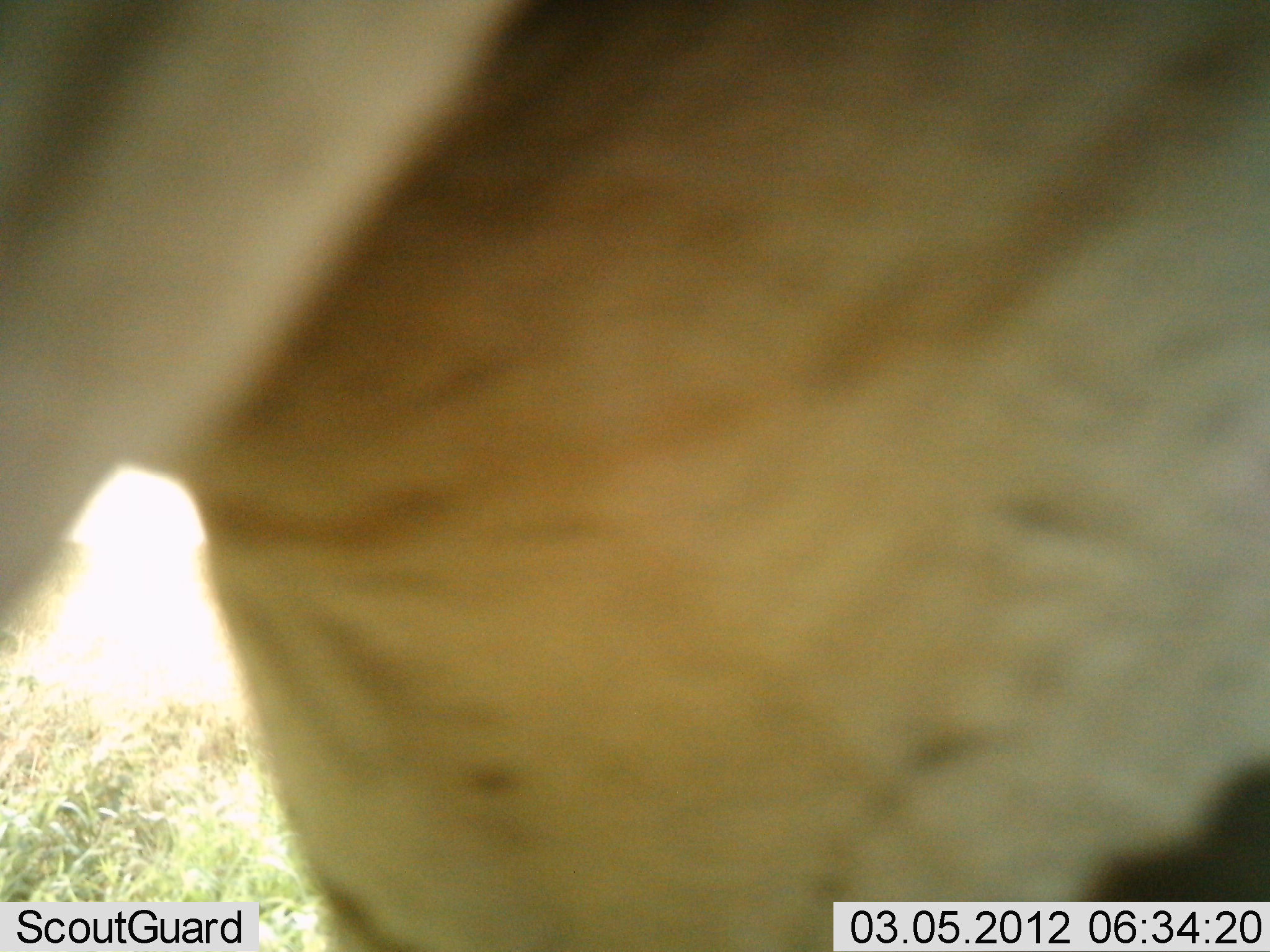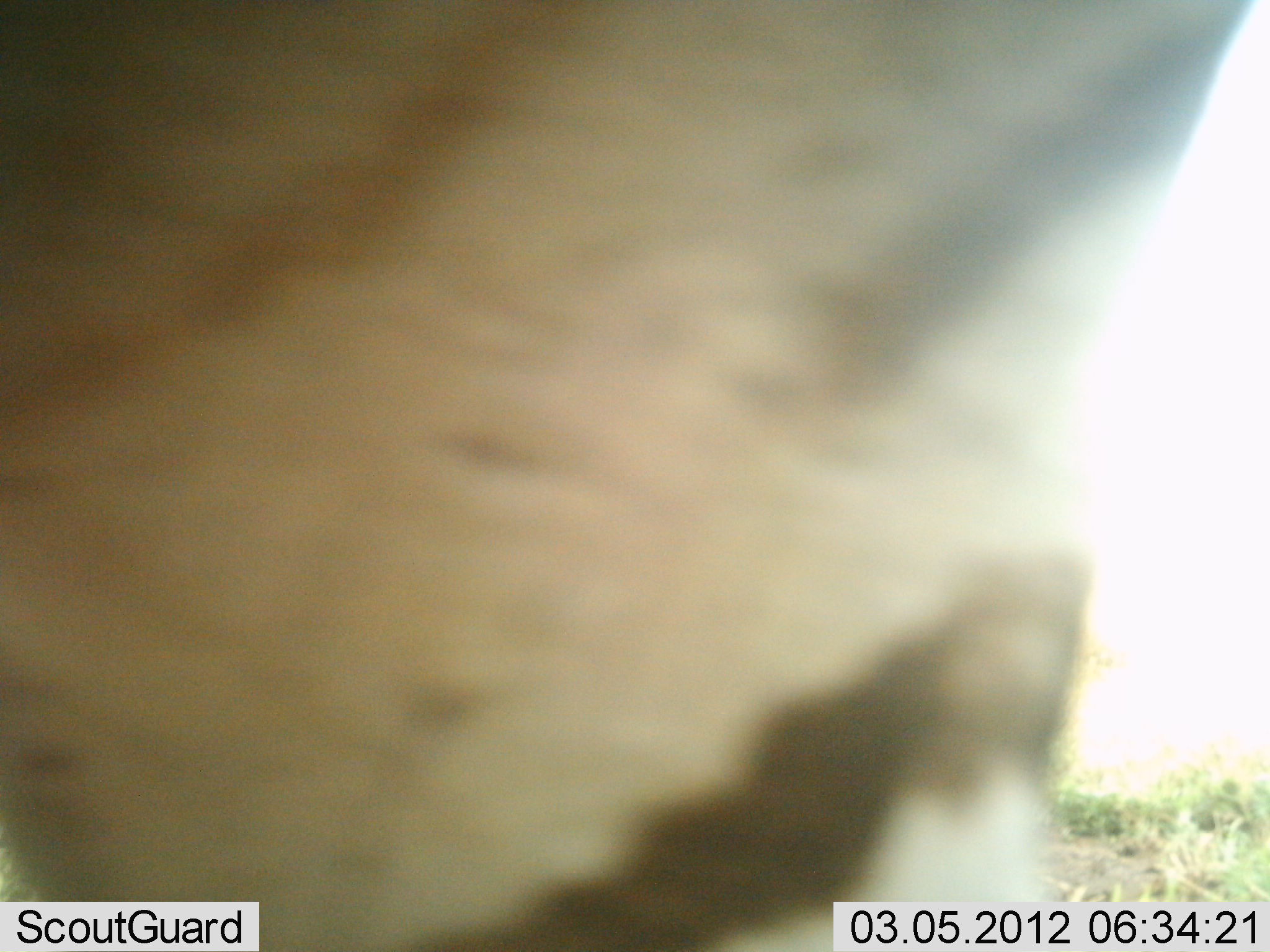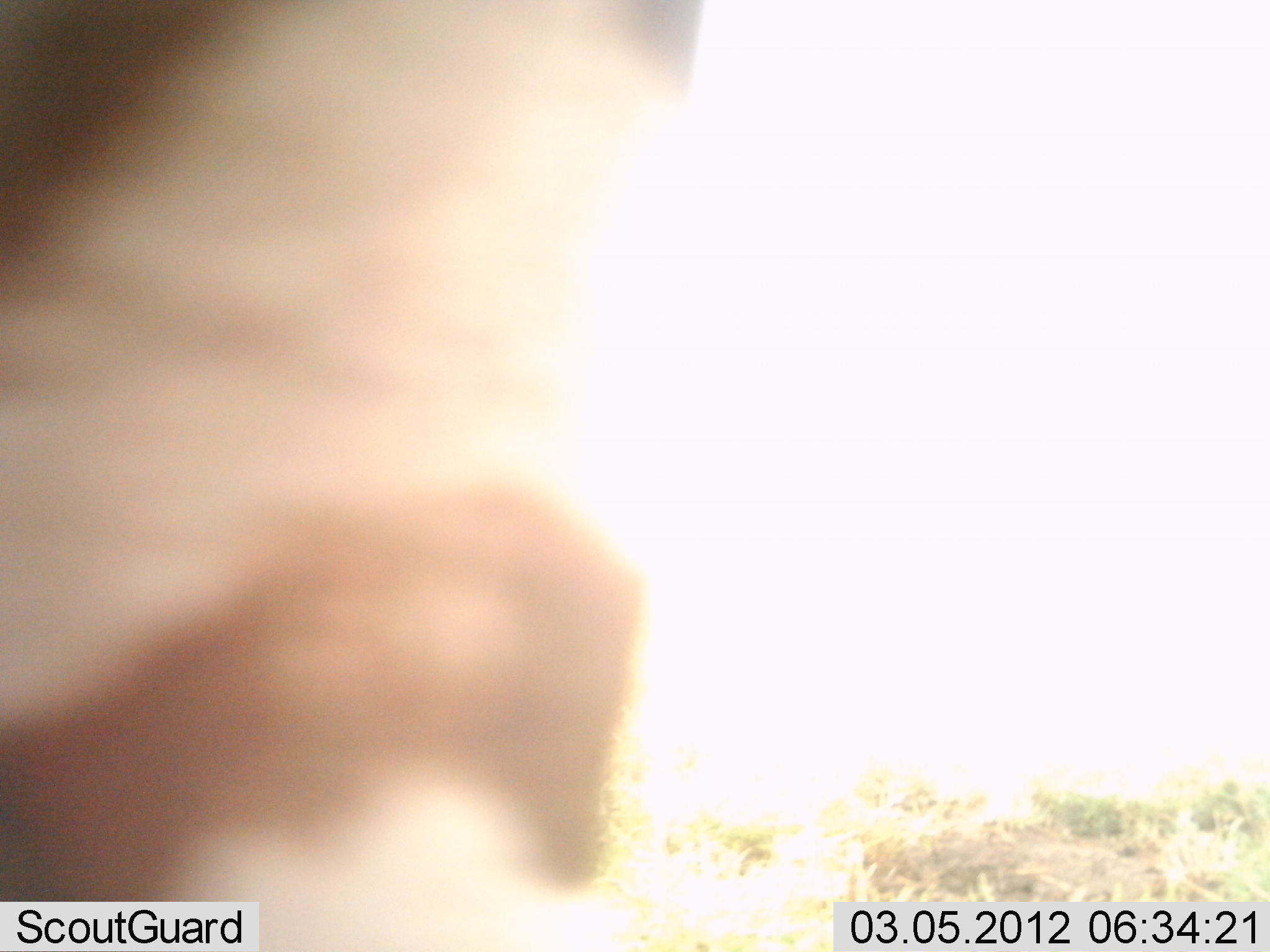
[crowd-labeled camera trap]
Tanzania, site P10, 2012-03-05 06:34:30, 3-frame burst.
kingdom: Animalia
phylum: Chordata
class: Mammalia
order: Perissodactyla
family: Equidae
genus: Equus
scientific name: Equus quagga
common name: plains zebra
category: zebra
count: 1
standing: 55%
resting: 0%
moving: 45%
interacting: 0%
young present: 0%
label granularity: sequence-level